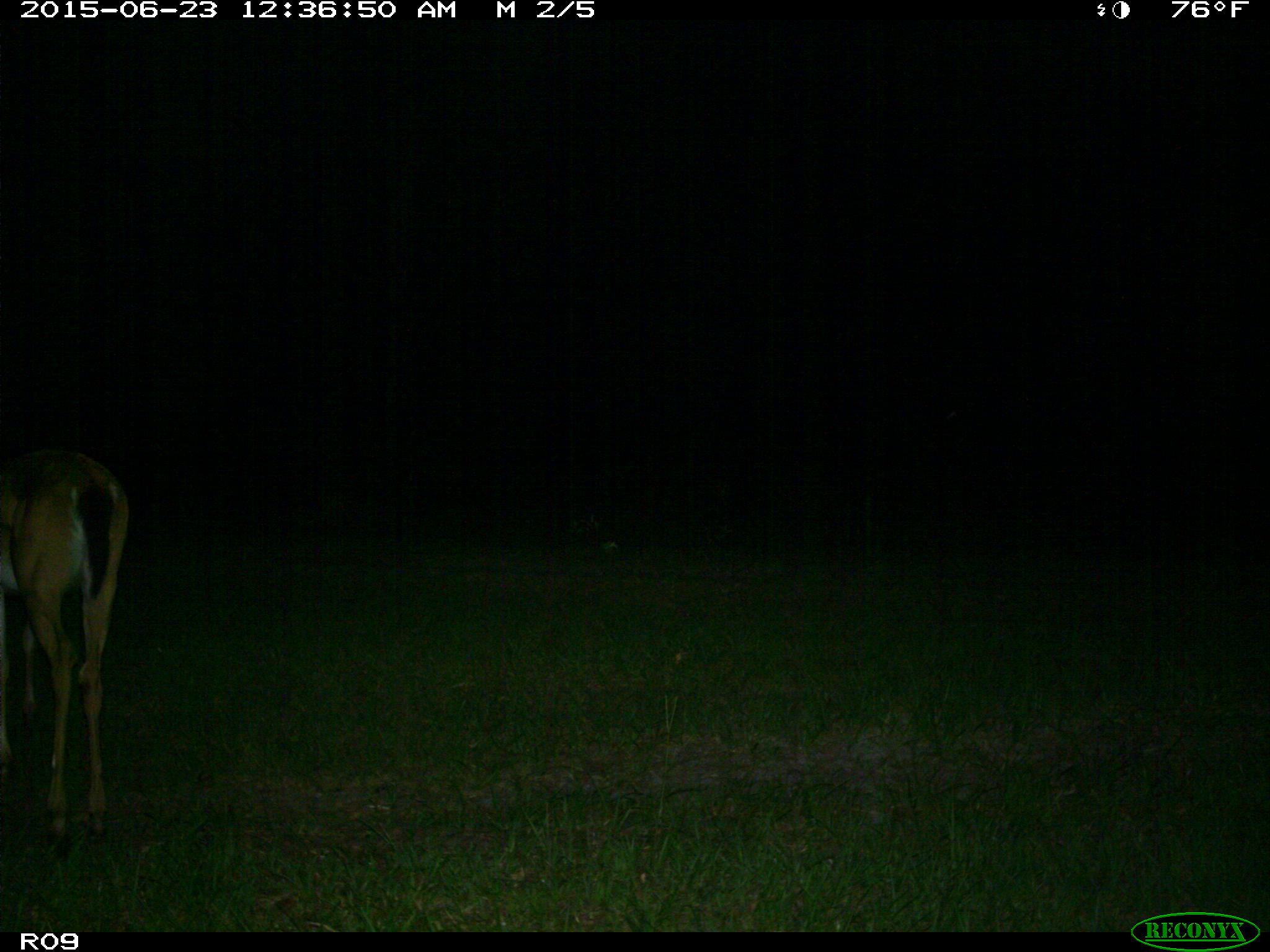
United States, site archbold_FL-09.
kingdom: Animalia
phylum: Chordata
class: Mammalia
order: Artiodactyla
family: Cervidae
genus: Odocoileus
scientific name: Odocoileus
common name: deer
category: unidentified deer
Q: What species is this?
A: Unidentified deer (deer) (Odocoileus).